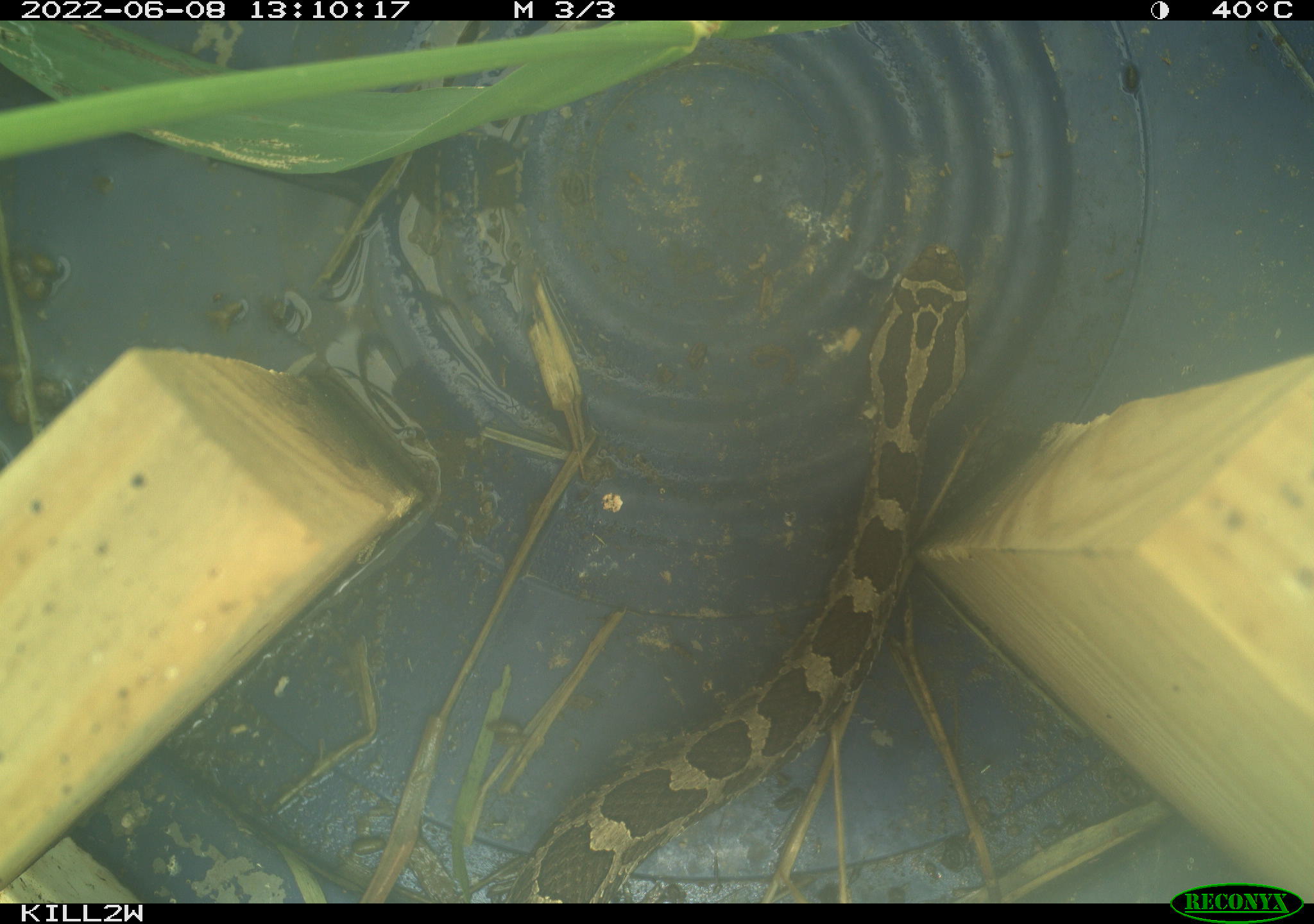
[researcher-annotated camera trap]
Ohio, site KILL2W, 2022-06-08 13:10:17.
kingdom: Animalia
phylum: Chordata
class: Reptilia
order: Squamata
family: Viperidae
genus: Sistrurus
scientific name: Sistrurus catenatus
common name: eastern massasauga